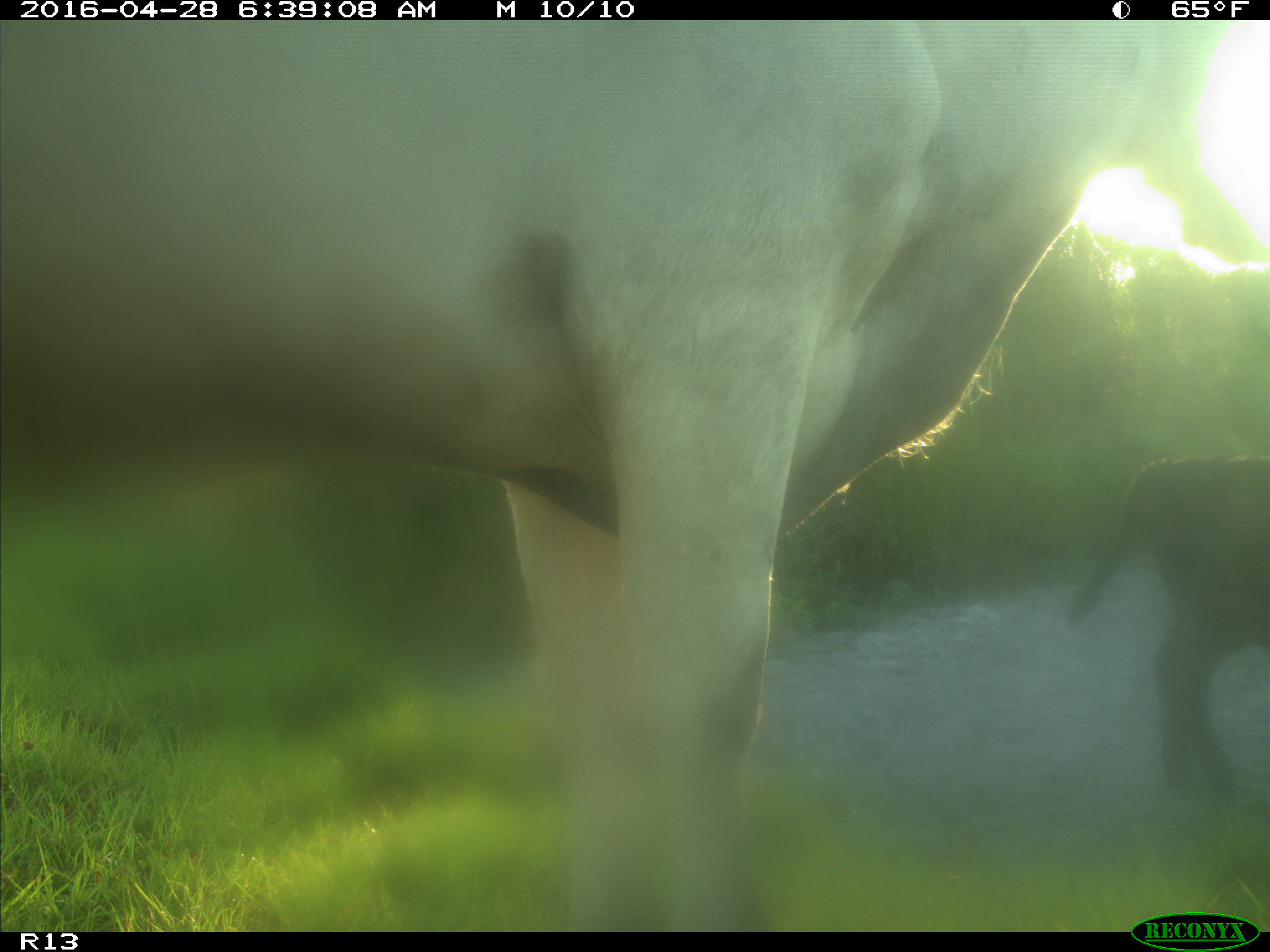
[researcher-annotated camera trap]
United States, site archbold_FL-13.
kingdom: Animalia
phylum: Chordata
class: Mammalia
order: Artiodactyla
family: Bovidae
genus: Bos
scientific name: Bos taurus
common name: domestic cow